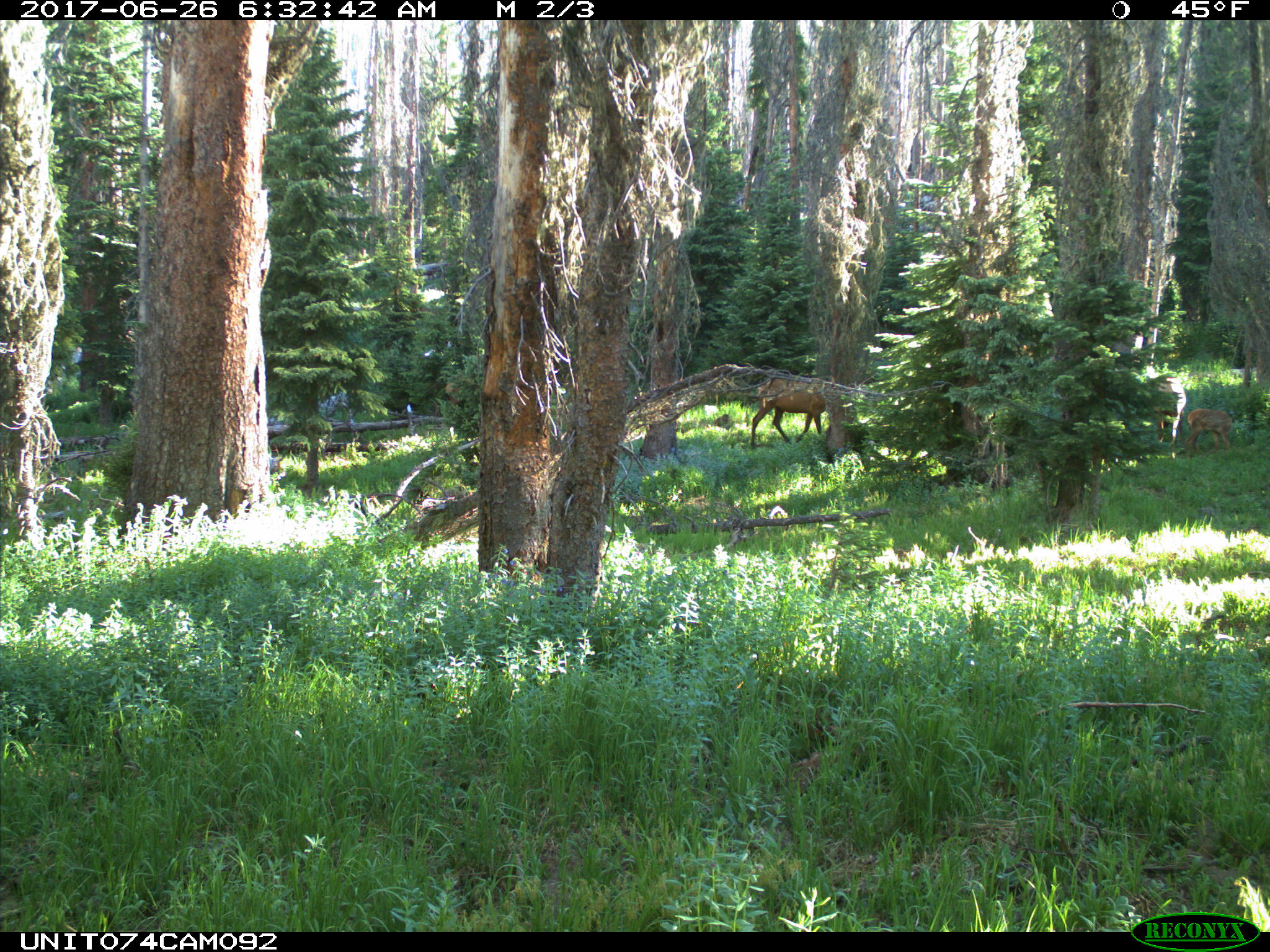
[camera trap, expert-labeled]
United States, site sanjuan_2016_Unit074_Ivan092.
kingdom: Animalia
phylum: Chordata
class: Mammalia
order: Artiodactyla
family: Cervidae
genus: Cervus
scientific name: Cervus elaphus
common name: red deer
Cervus elaphus (red deer).